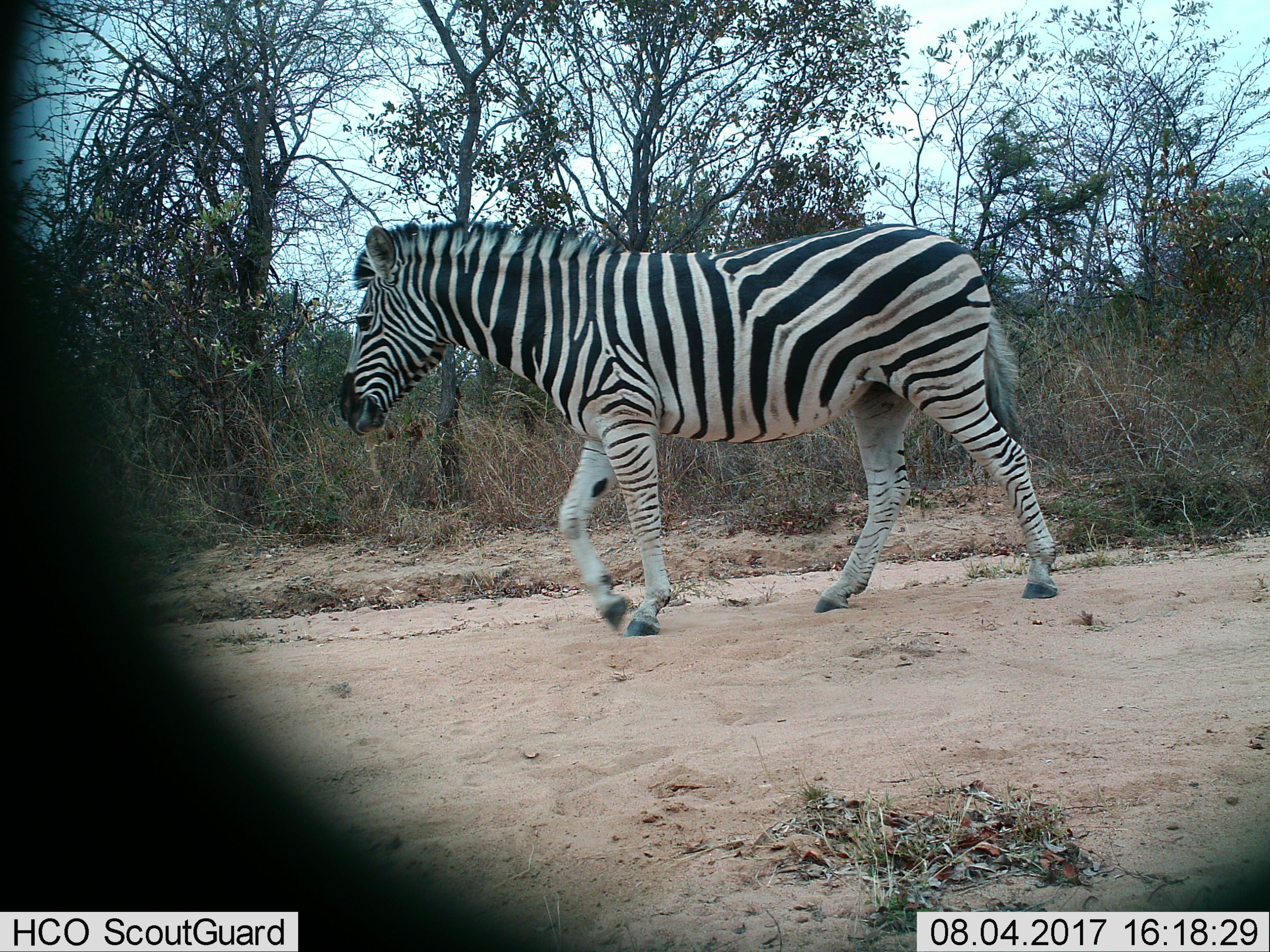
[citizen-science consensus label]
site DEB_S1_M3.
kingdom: Animalia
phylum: Chordata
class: Mammalia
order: Perissodactyla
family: Equidae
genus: Equus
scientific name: Equus quagga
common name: plains zebra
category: zebraplains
Zebraplains (plains zebra) (Equus quagga), count 1. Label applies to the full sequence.